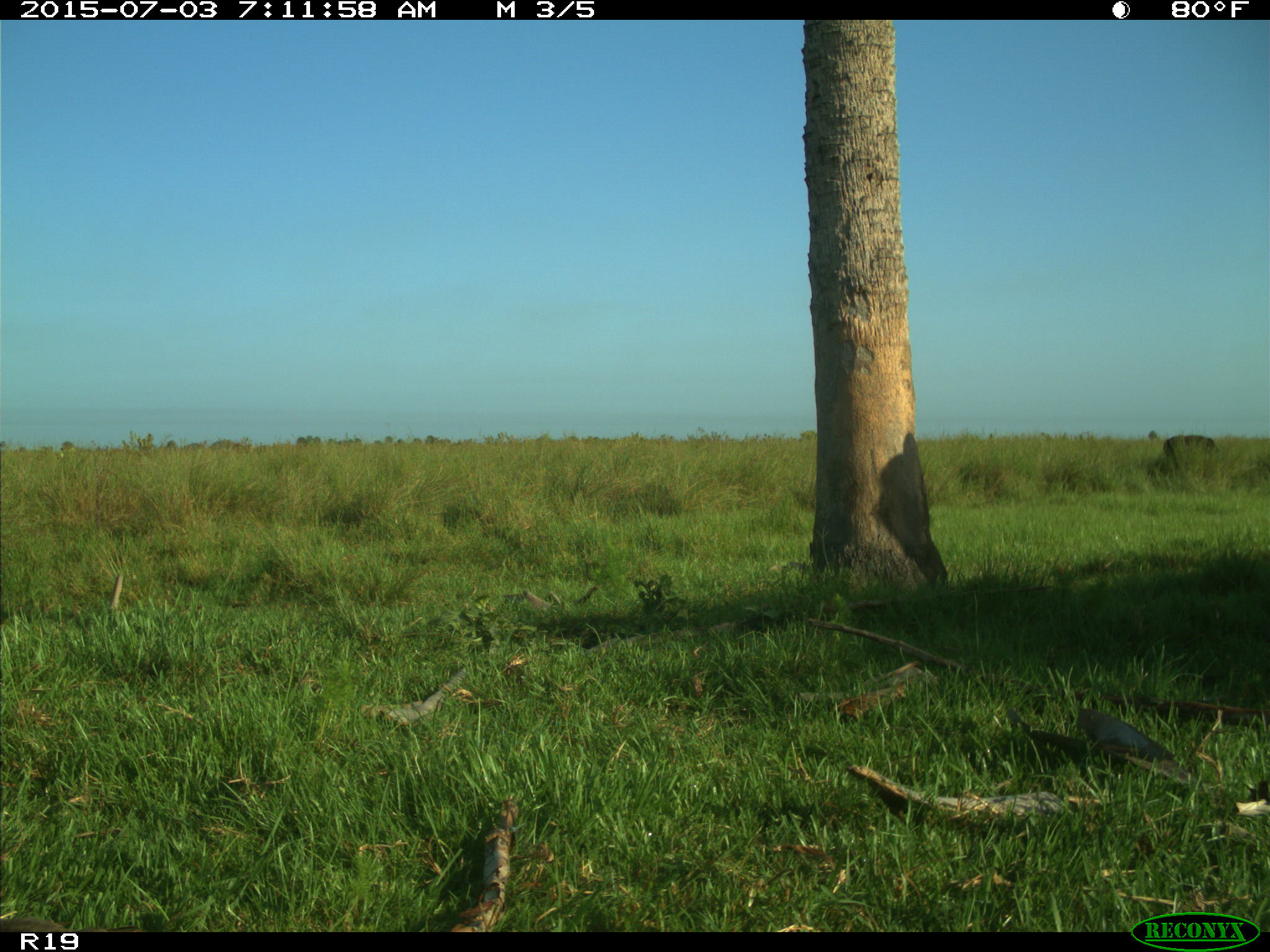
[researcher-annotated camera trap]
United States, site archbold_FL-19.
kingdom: Animalia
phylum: Chordata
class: Mammalia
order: Artiodactyla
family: Bovidae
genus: Bos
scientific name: Bos taurus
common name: domestic cow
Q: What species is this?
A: Bos taurus (domestic cow).